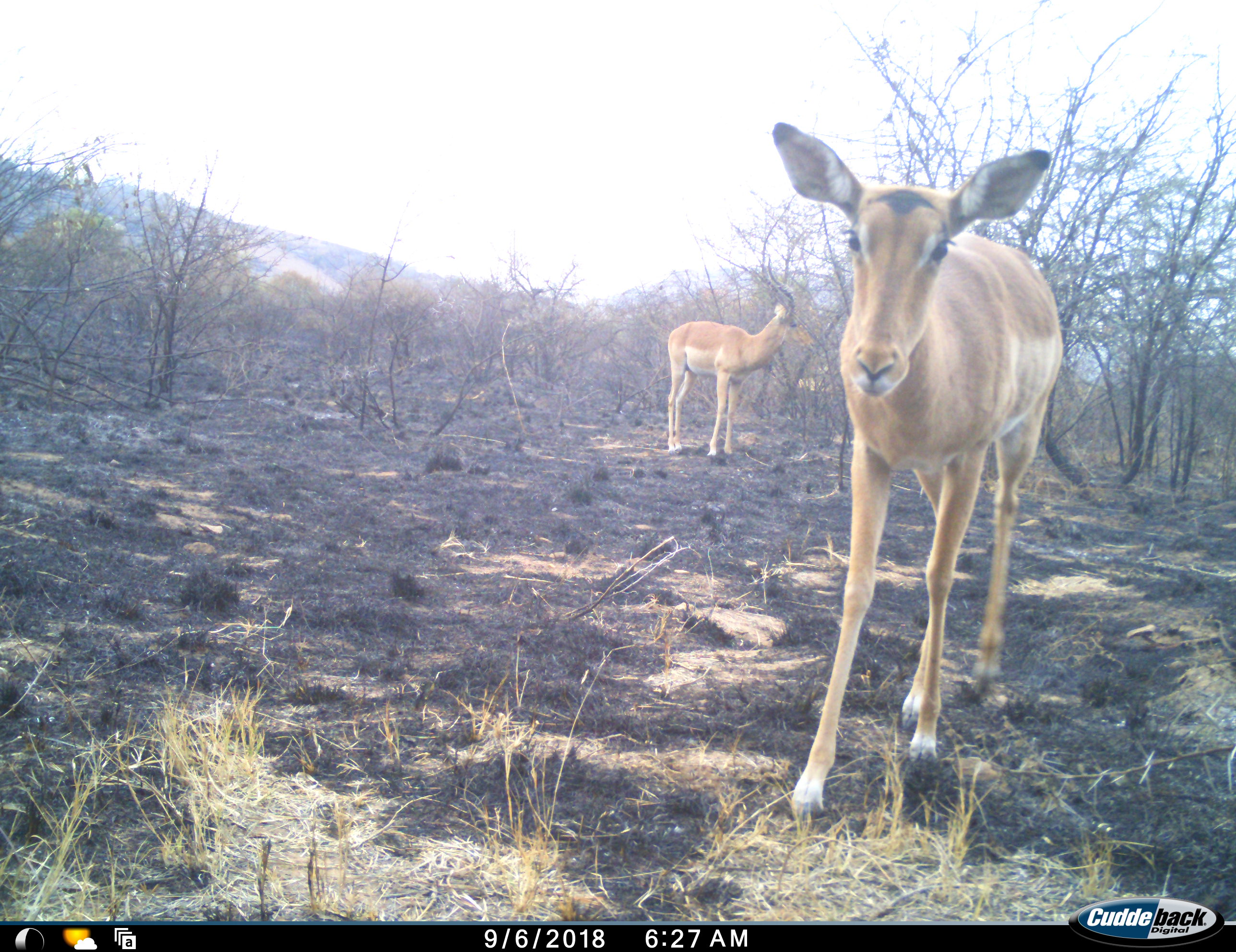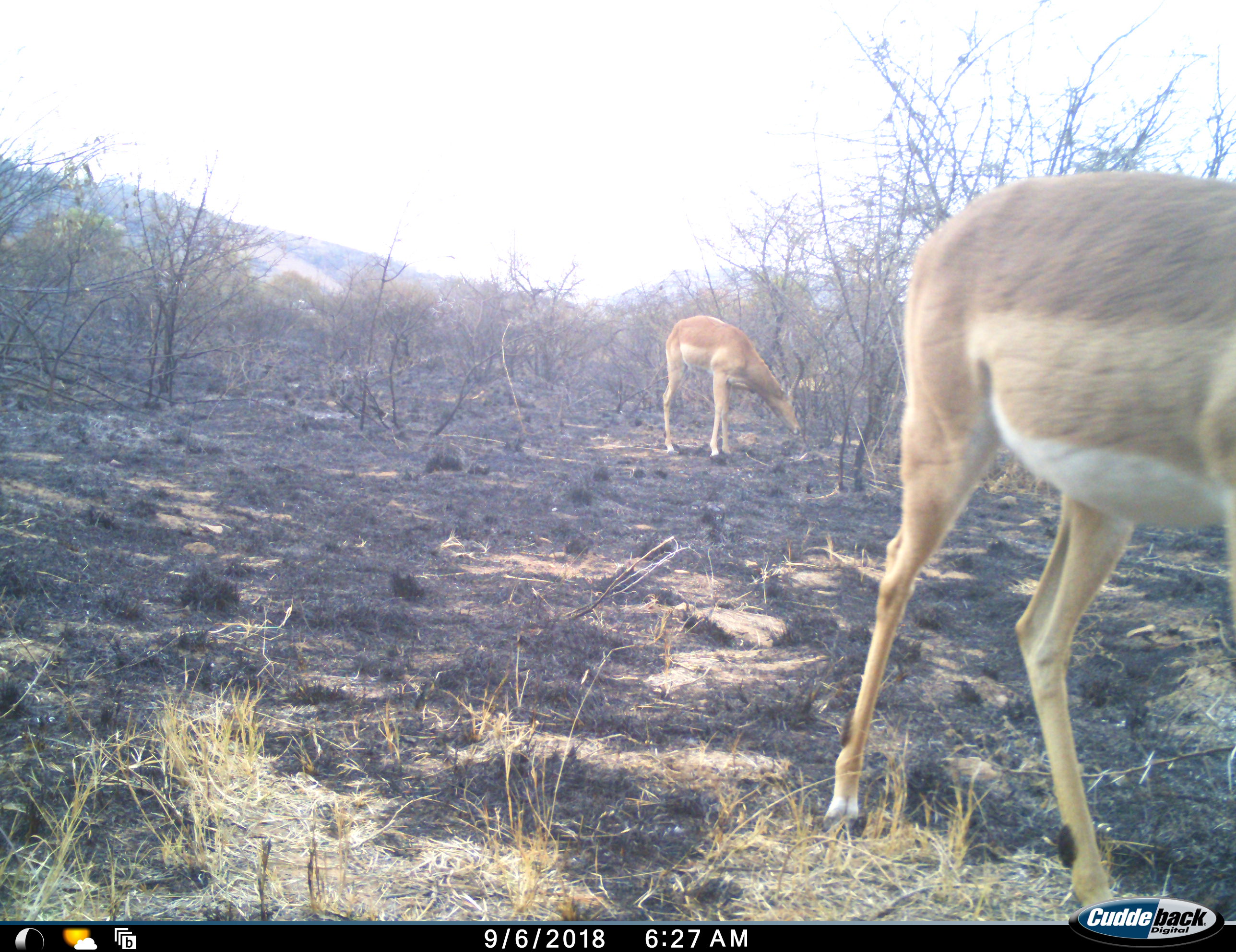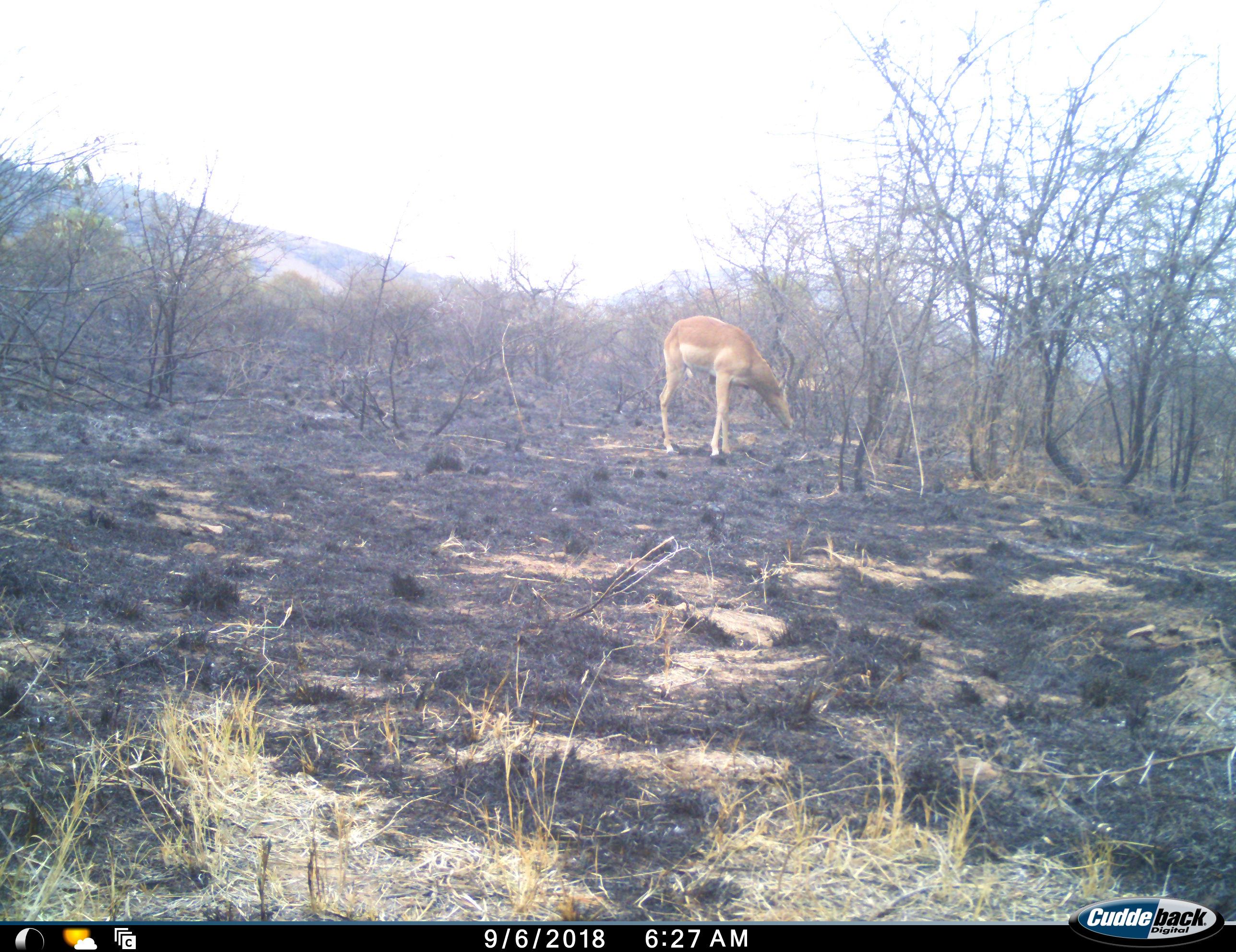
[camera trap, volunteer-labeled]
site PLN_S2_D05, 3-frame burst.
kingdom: Animalia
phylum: Chordata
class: Mammalia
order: Artiodactyla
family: Bovidae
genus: Aepyceros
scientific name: Aepyceros melampus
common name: impala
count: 2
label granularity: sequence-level